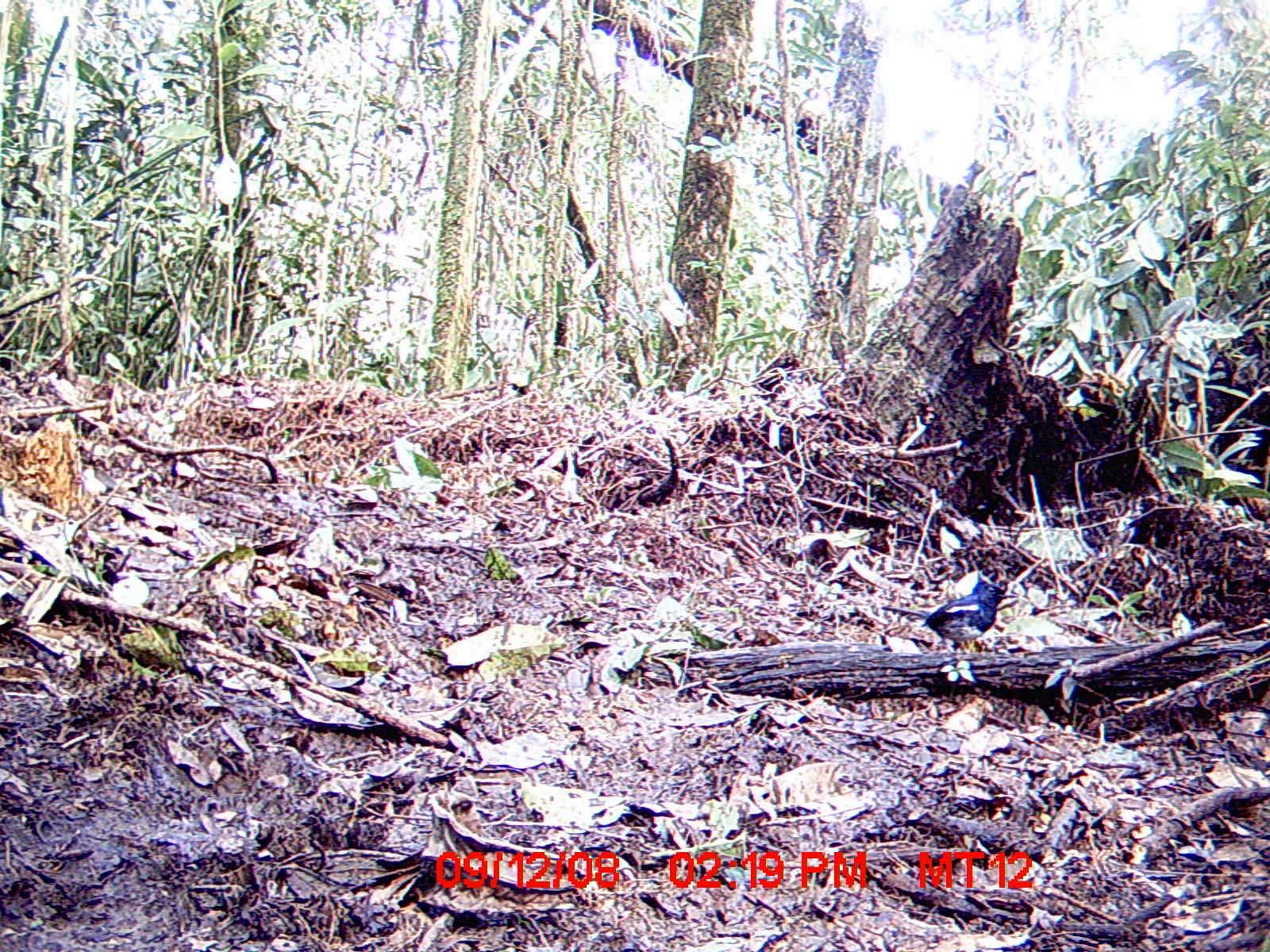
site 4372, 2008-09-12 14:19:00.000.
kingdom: Animalia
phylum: Chordata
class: Aves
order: Passeriformes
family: Muscicapidae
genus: Copsychus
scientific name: Copsychus albospecularis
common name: madagascar magpie-robin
Copsychus albospecularis (madagascar magpie-robin), count 1.